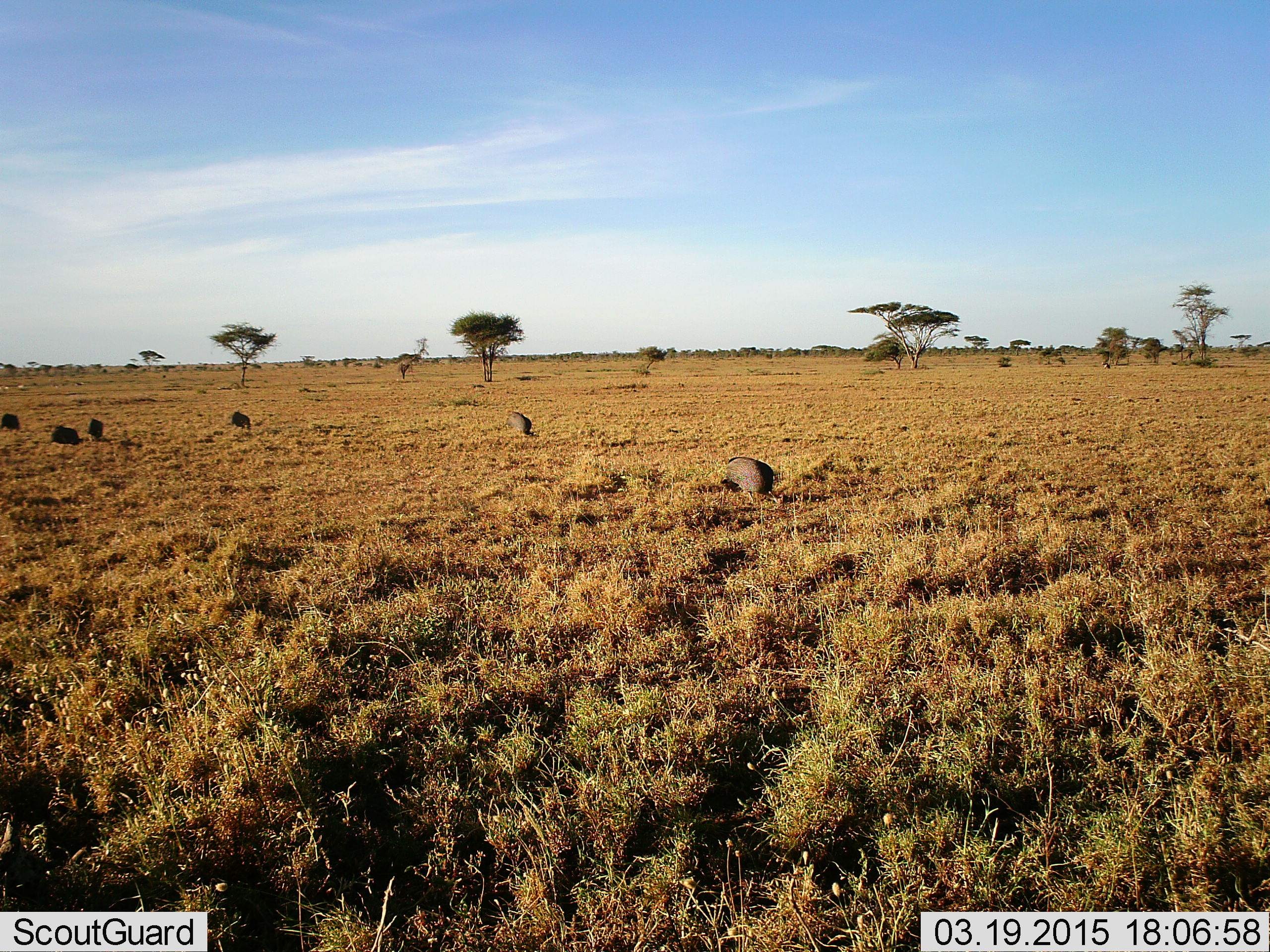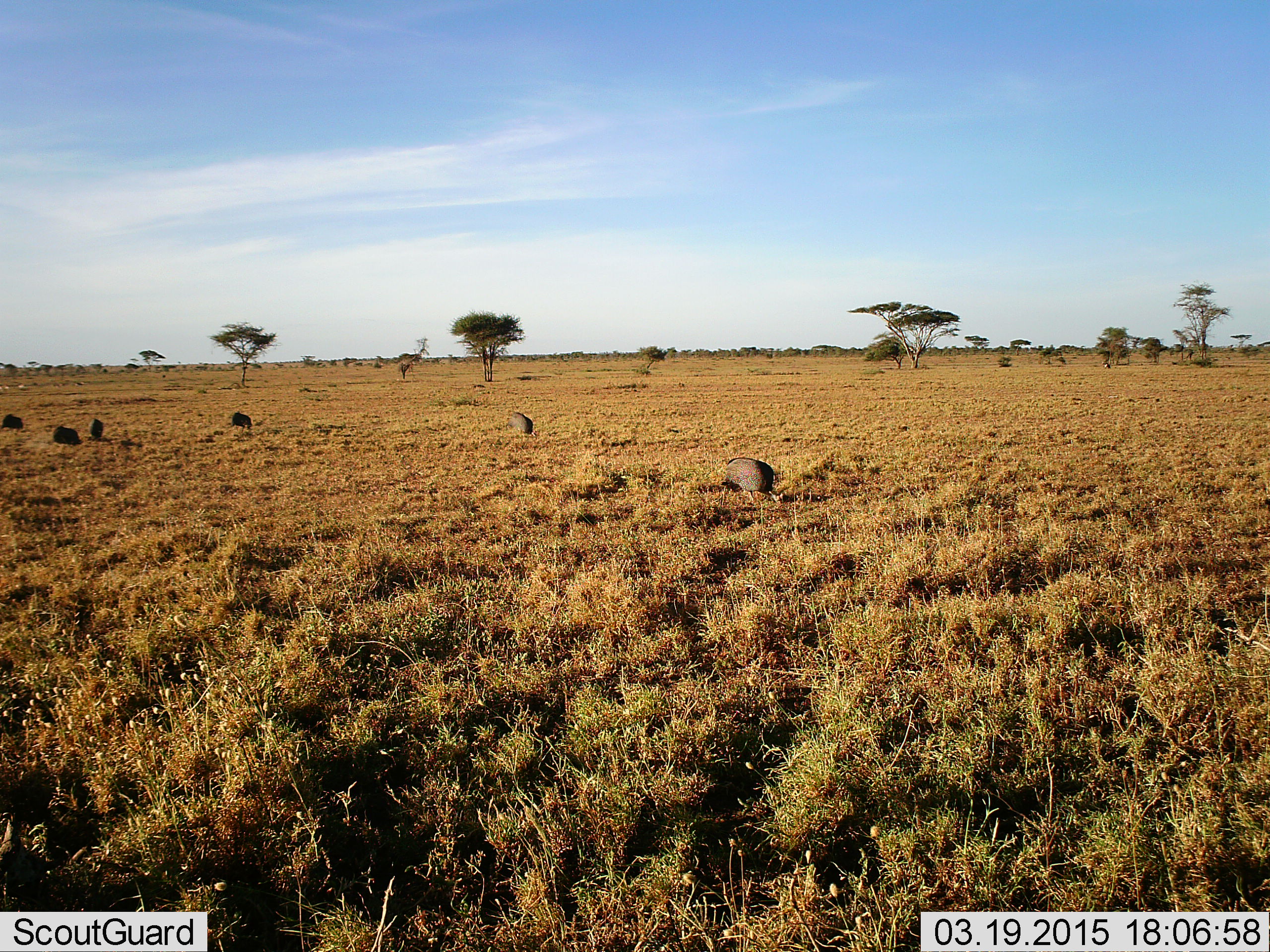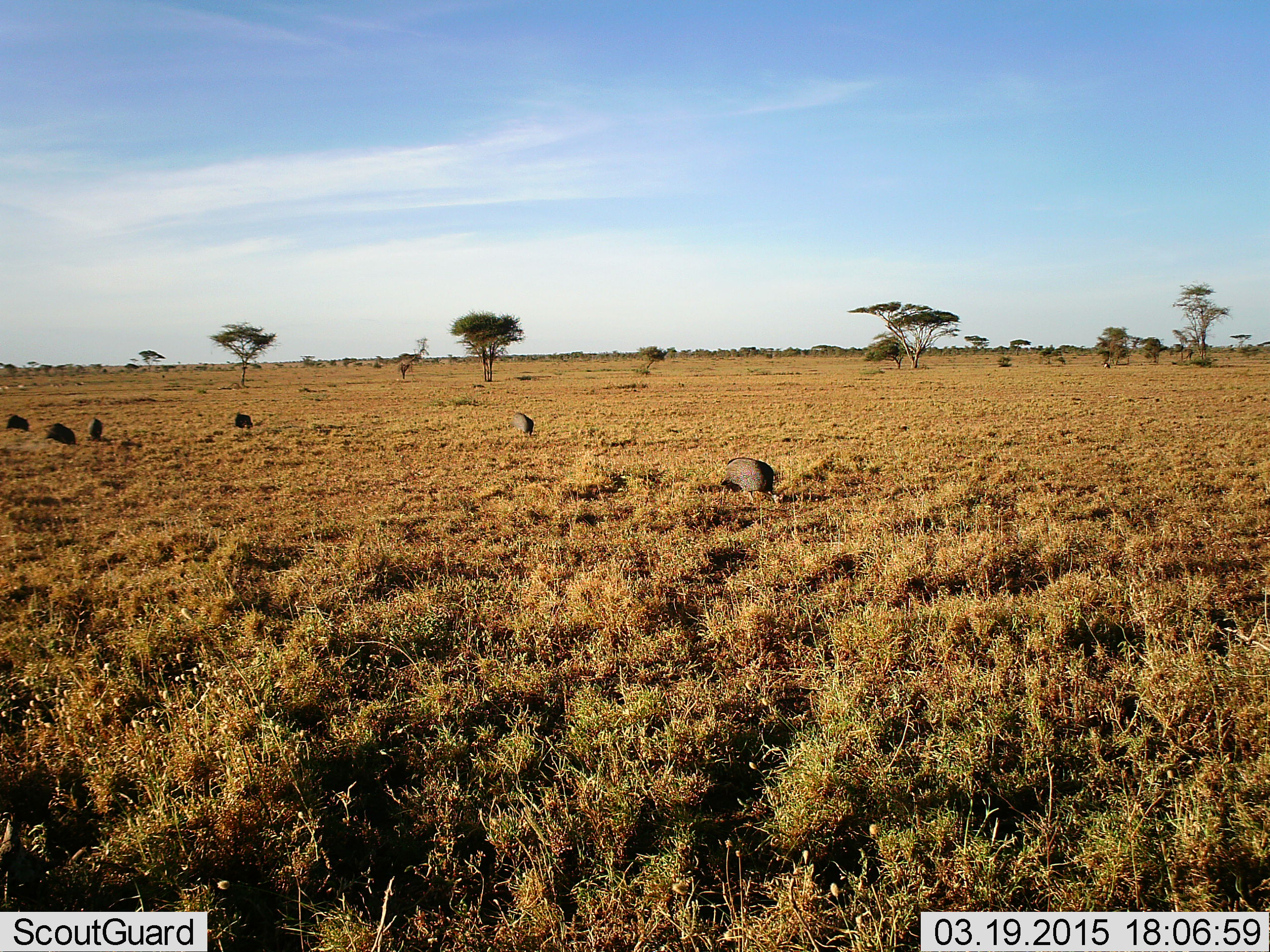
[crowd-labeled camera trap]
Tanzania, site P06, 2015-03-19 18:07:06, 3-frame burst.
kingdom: Animalia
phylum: Chordata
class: Aves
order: Galliformes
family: Numididae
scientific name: Numididae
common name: guinea fowl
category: guineafowl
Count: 6.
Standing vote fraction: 30%.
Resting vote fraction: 10%.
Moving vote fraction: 20%.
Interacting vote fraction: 0%.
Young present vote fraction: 0%.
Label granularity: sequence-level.